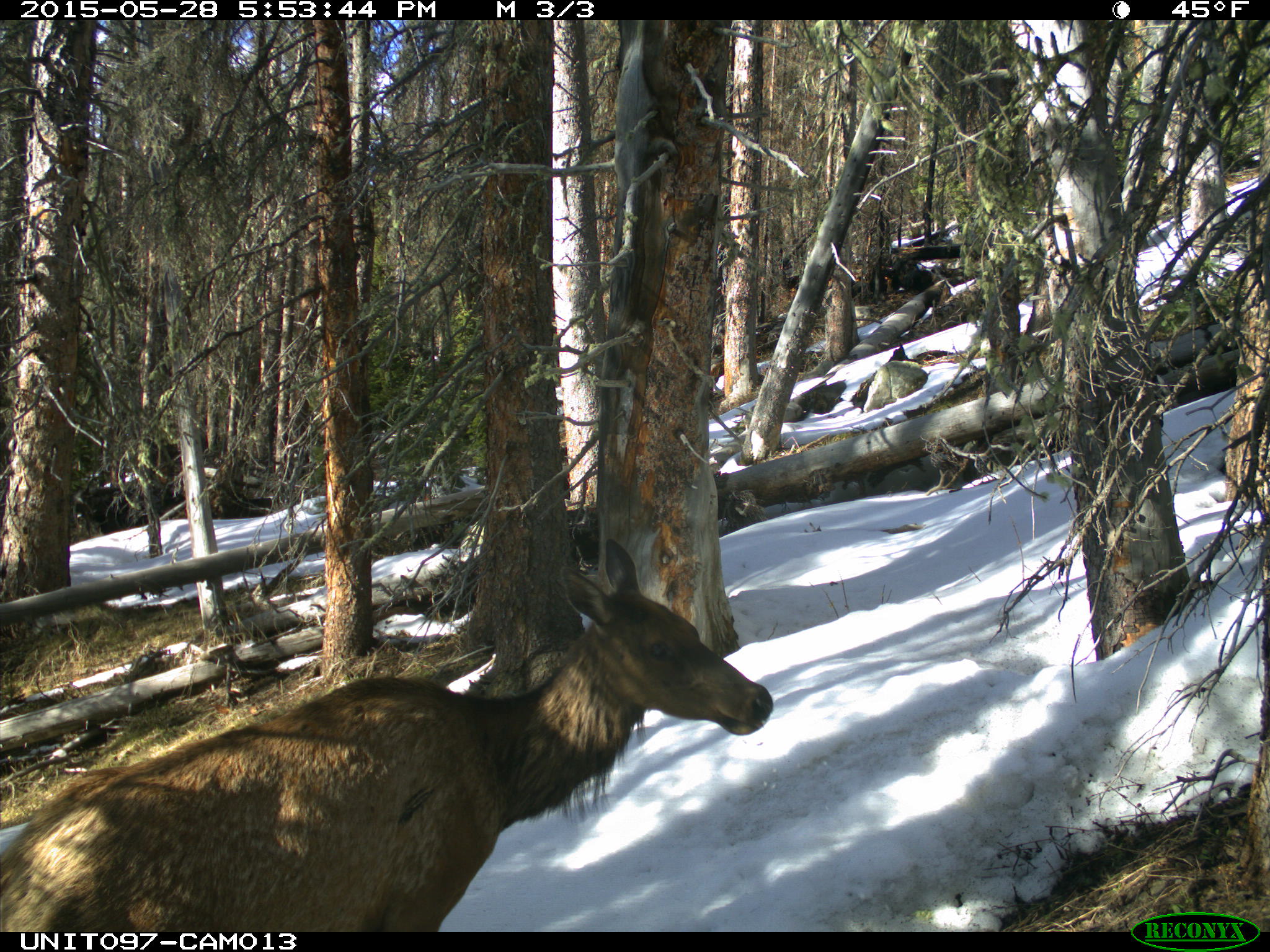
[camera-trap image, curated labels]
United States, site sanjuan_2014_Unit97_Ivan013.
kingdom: Animalia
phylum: Chordata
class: Mammalia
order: Artiodactyla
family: Cervidae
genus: Cervus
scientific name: Cervus elaphus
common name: red deer